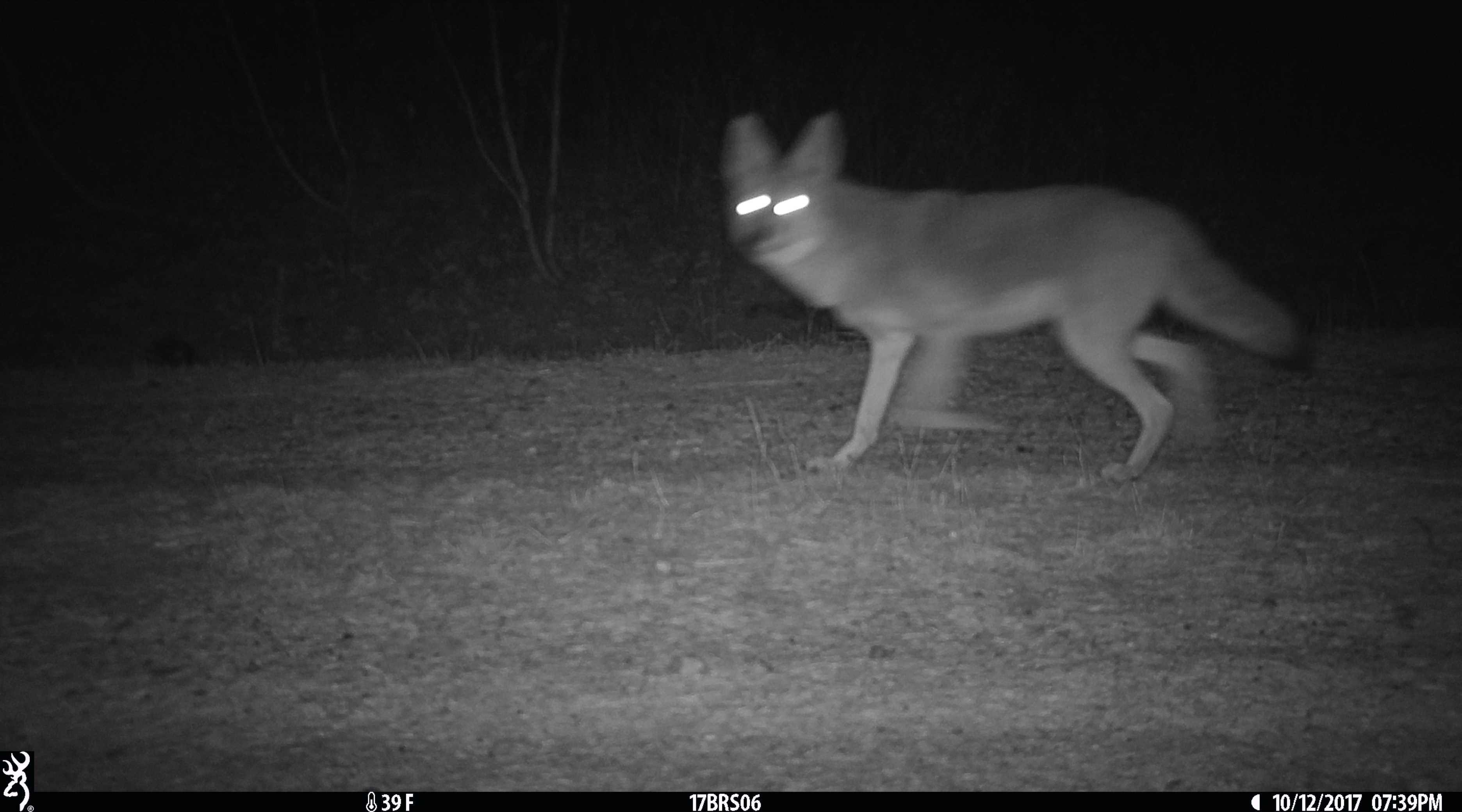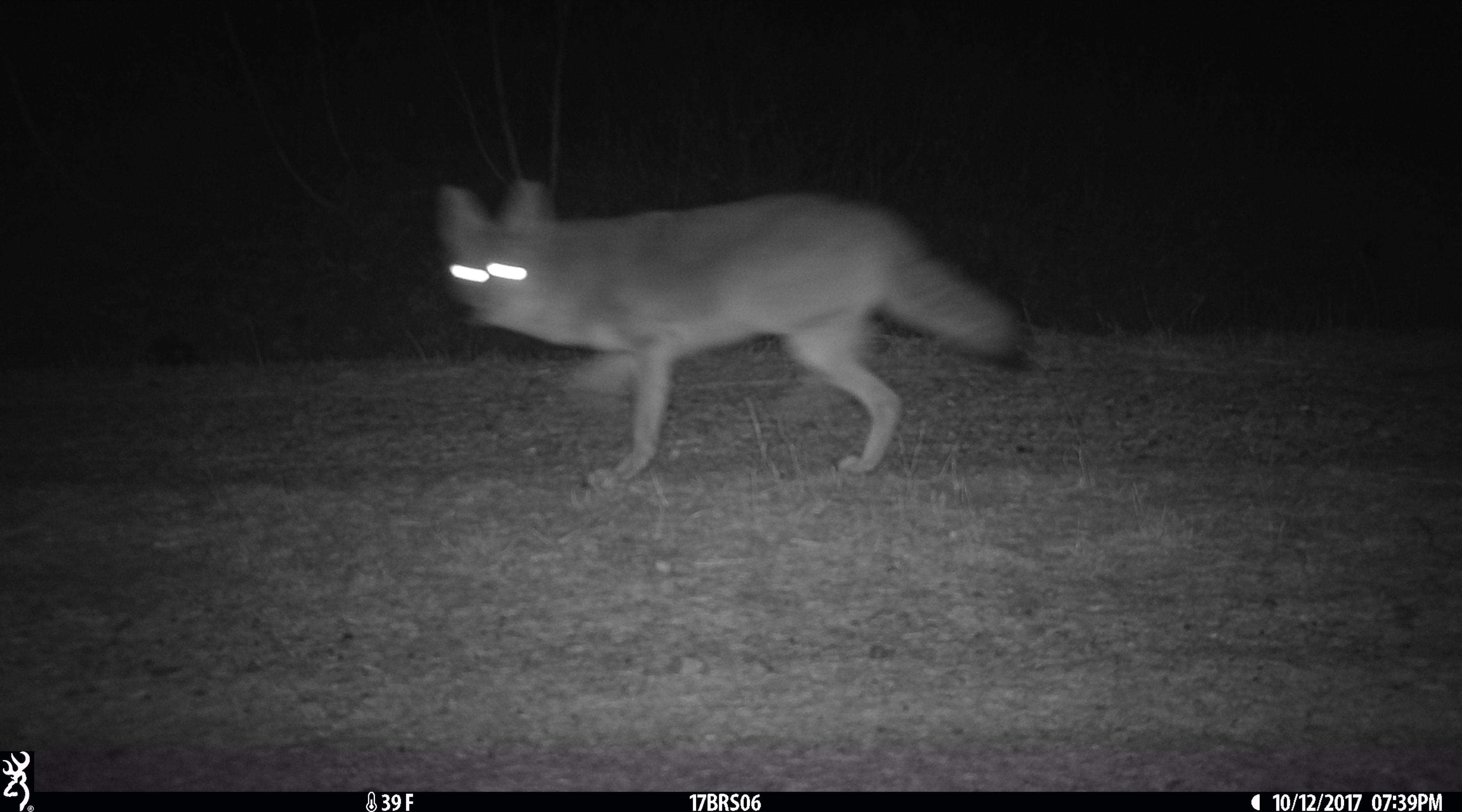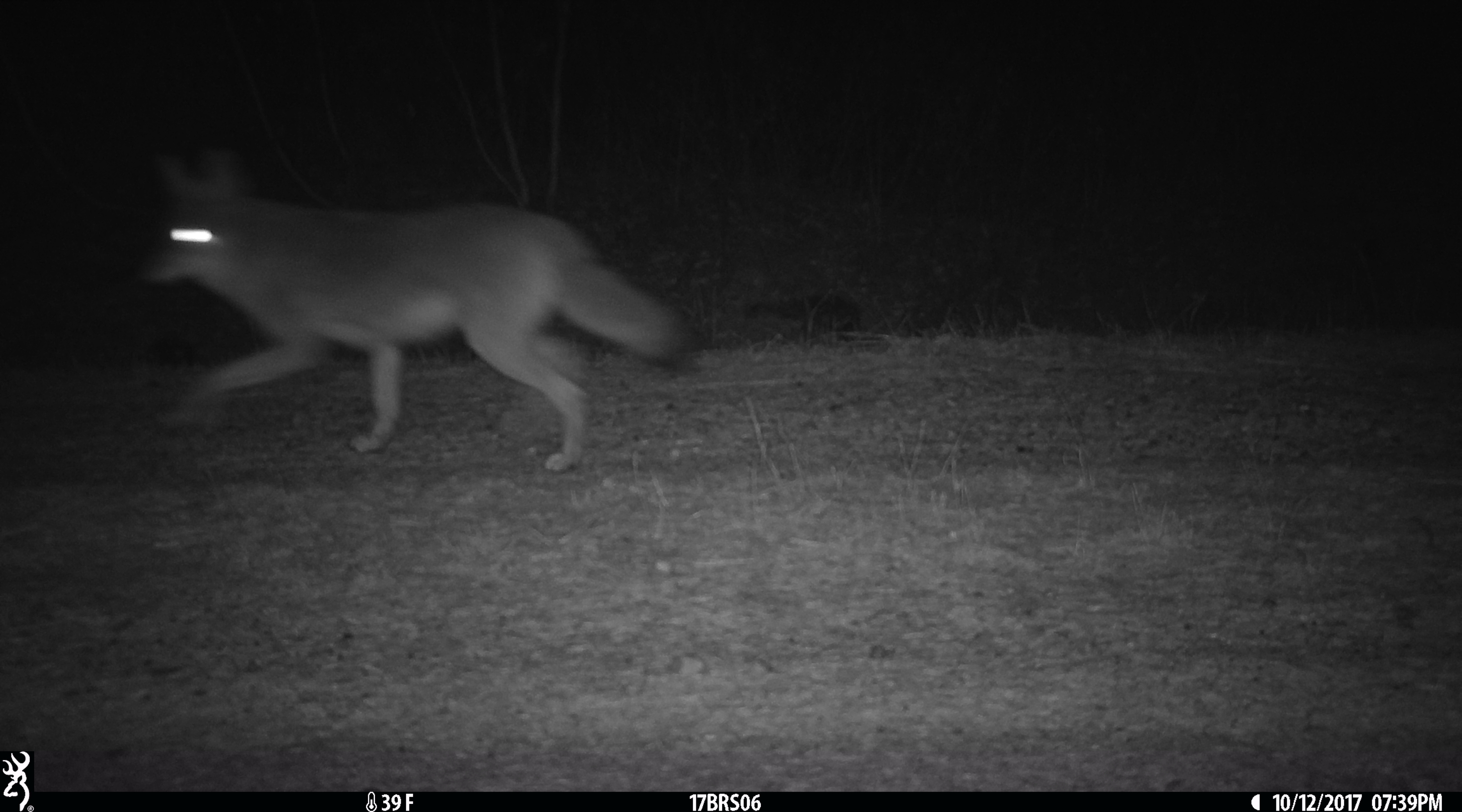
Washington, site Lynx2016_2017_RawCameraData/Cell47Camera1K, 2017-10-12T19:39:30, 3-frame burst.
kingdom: Animalia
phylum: Chordata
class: Mammalia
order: Carnivora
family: Canidae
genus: Canis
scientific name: Canis latrans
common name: coyote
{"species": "Canis latrans (coyote)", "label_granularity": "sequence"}